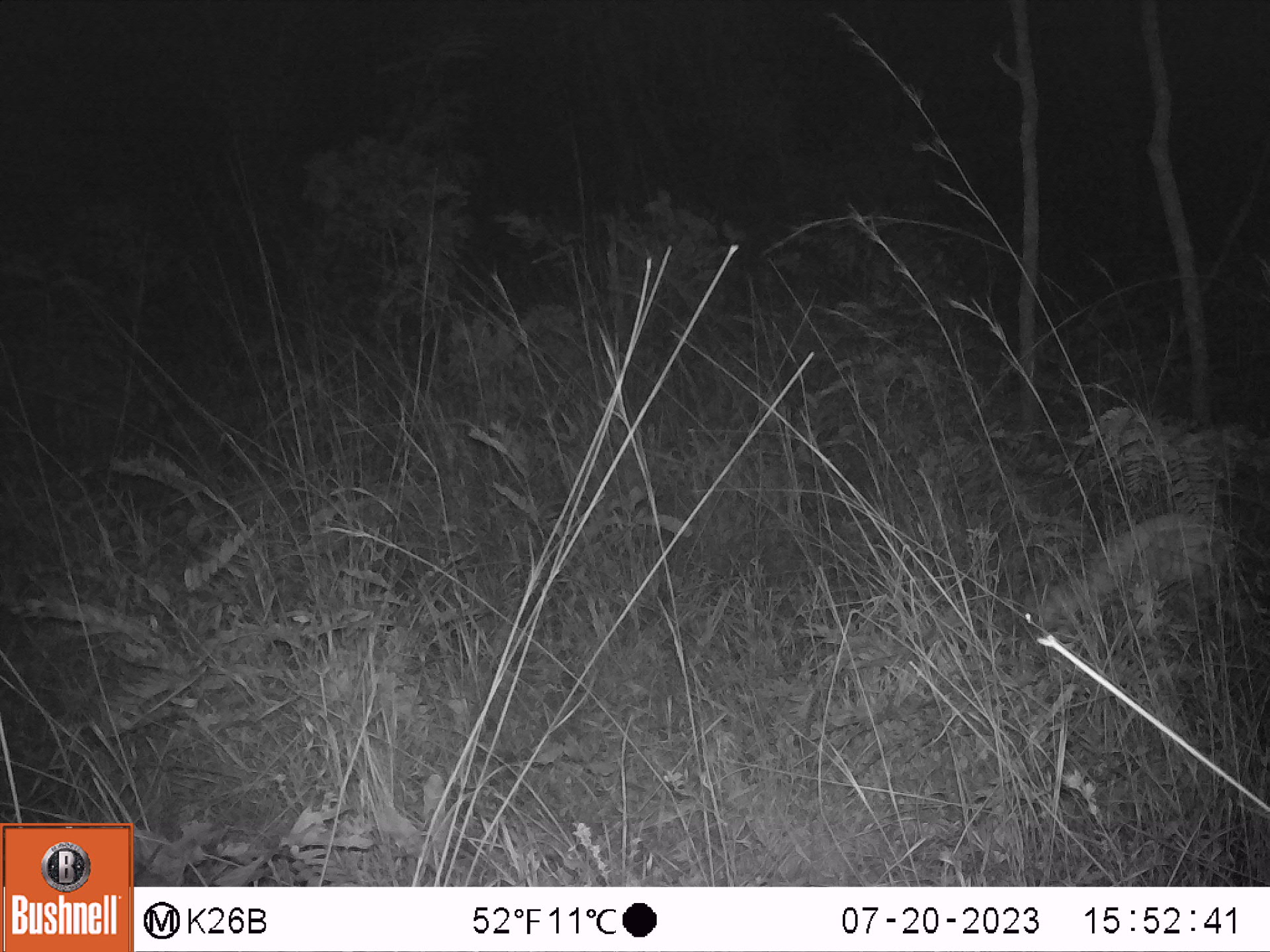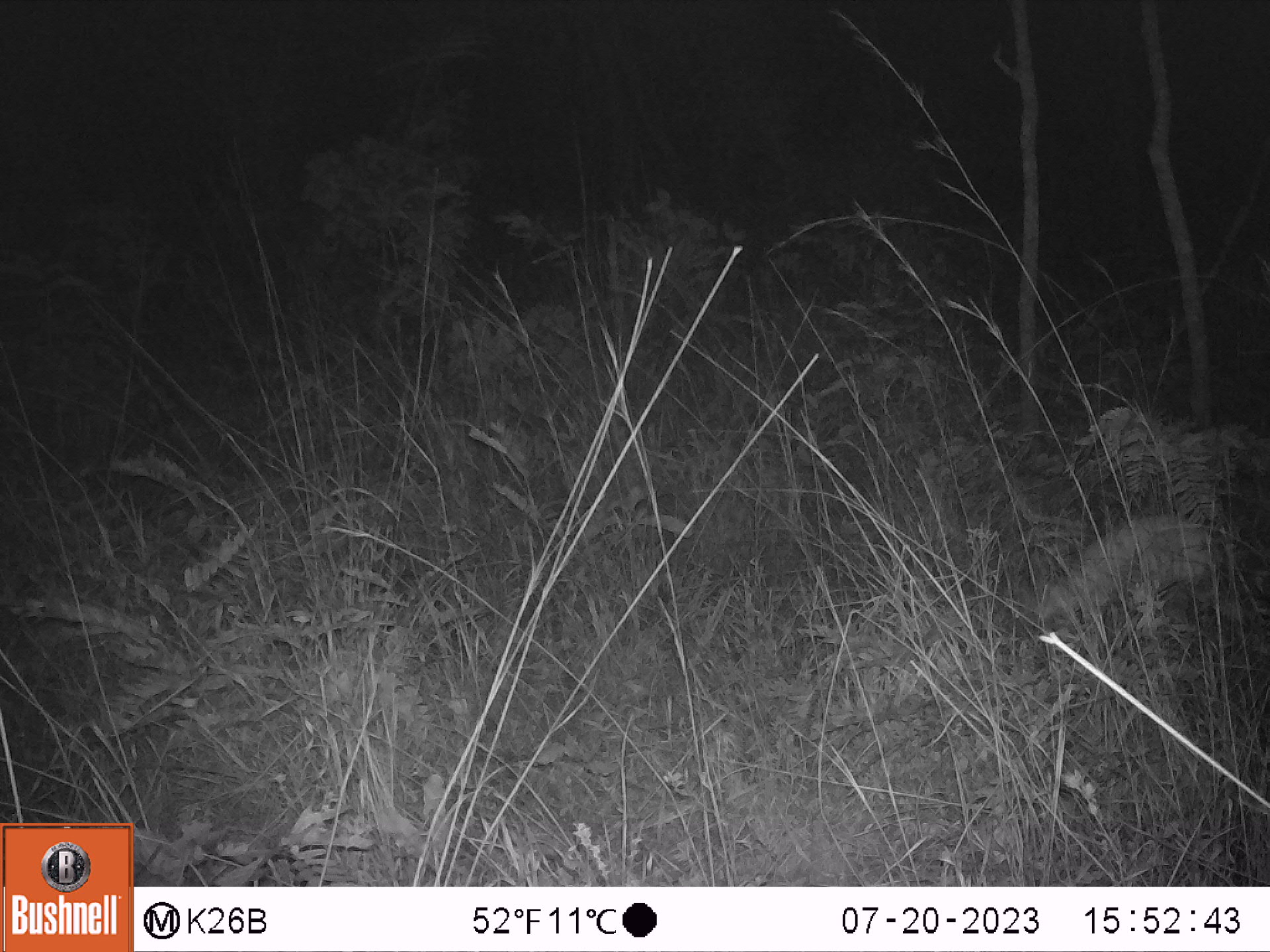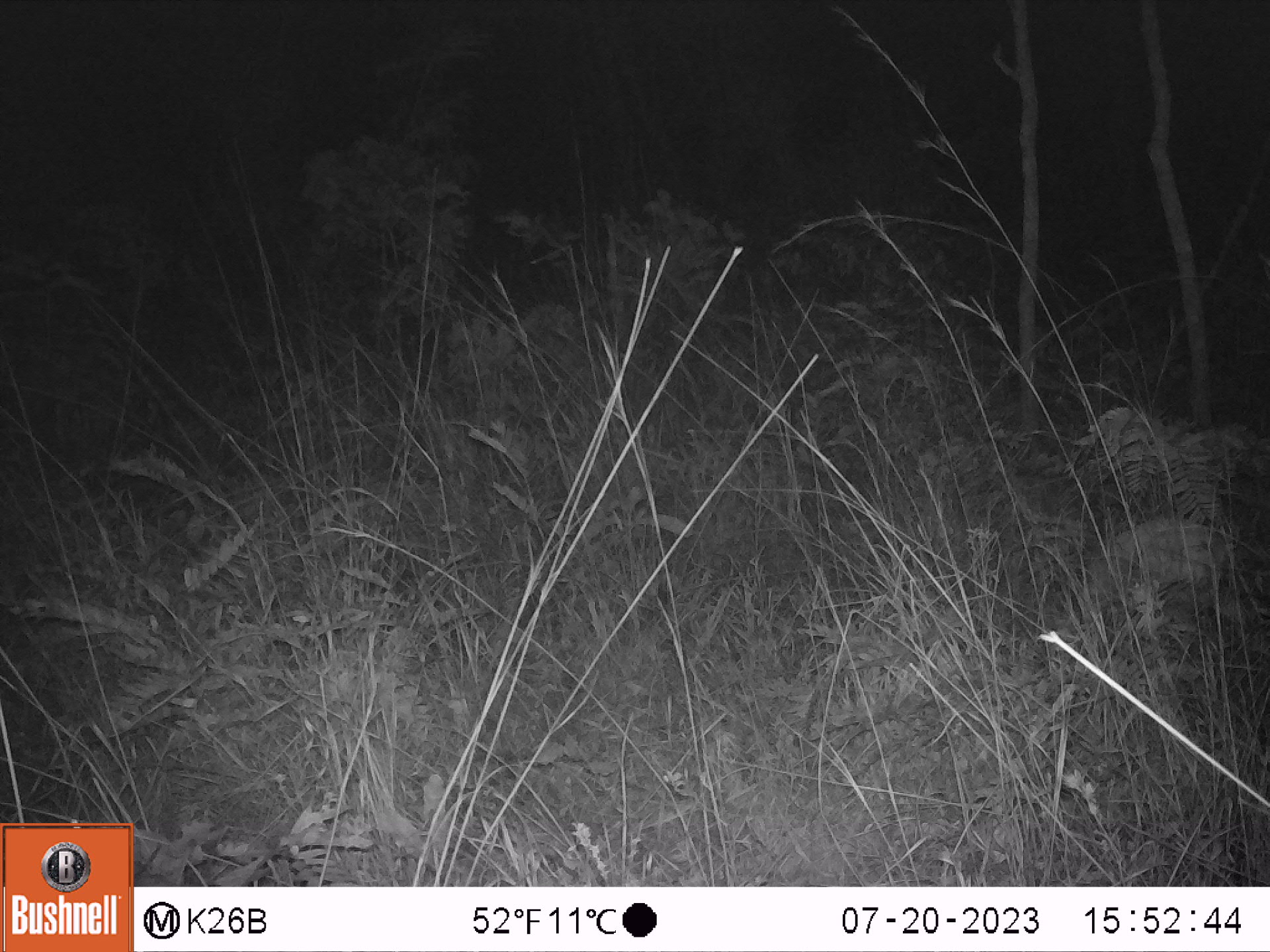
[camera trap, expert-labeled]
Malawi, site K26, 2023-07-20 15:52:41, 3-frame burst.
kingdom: Animalia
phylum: Chordata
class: Mammalia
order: Artiodactyla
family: Bovidae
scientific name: Antilopinae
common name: small antelope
Small antelope (Antilopinae), count 1.